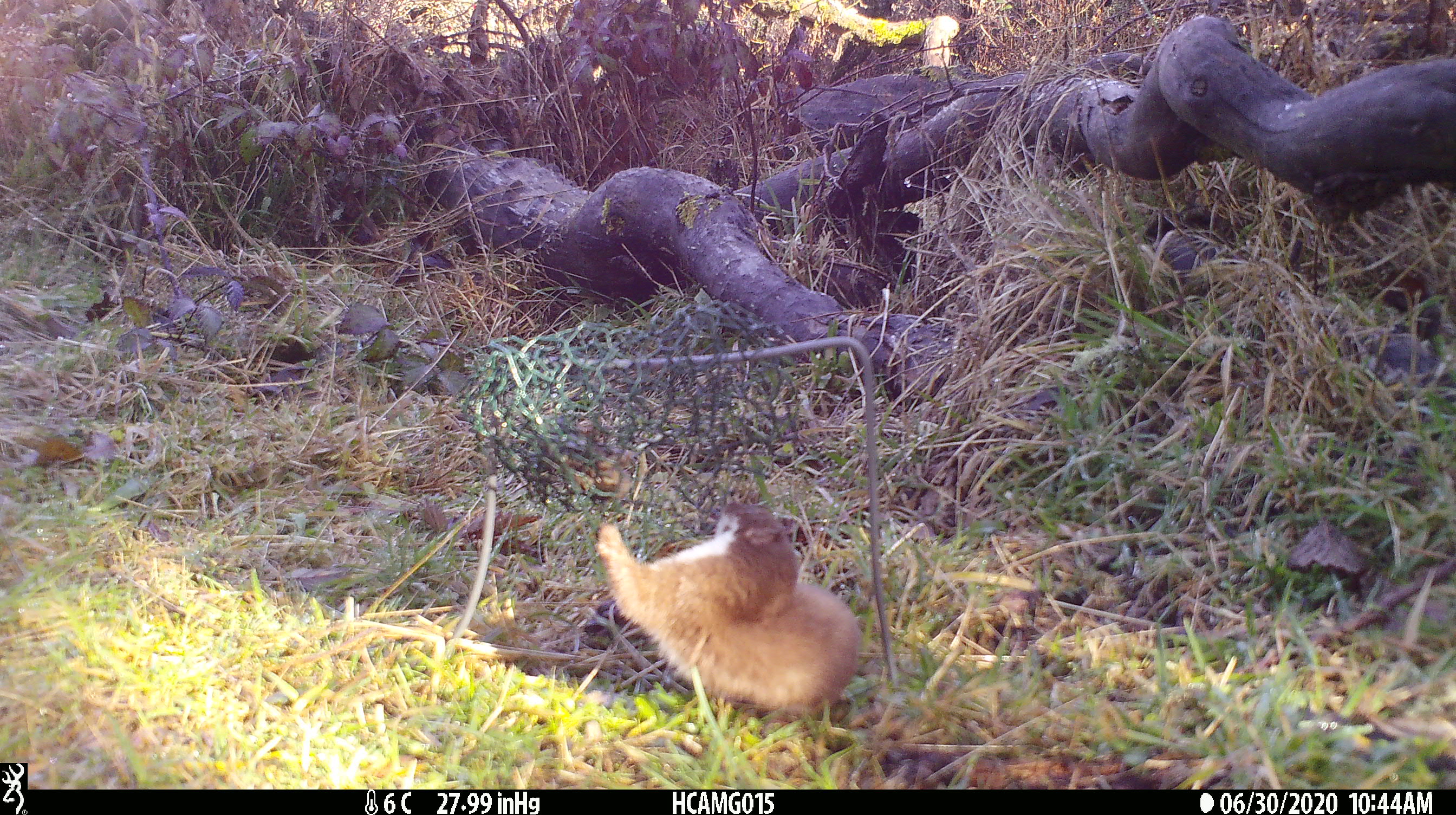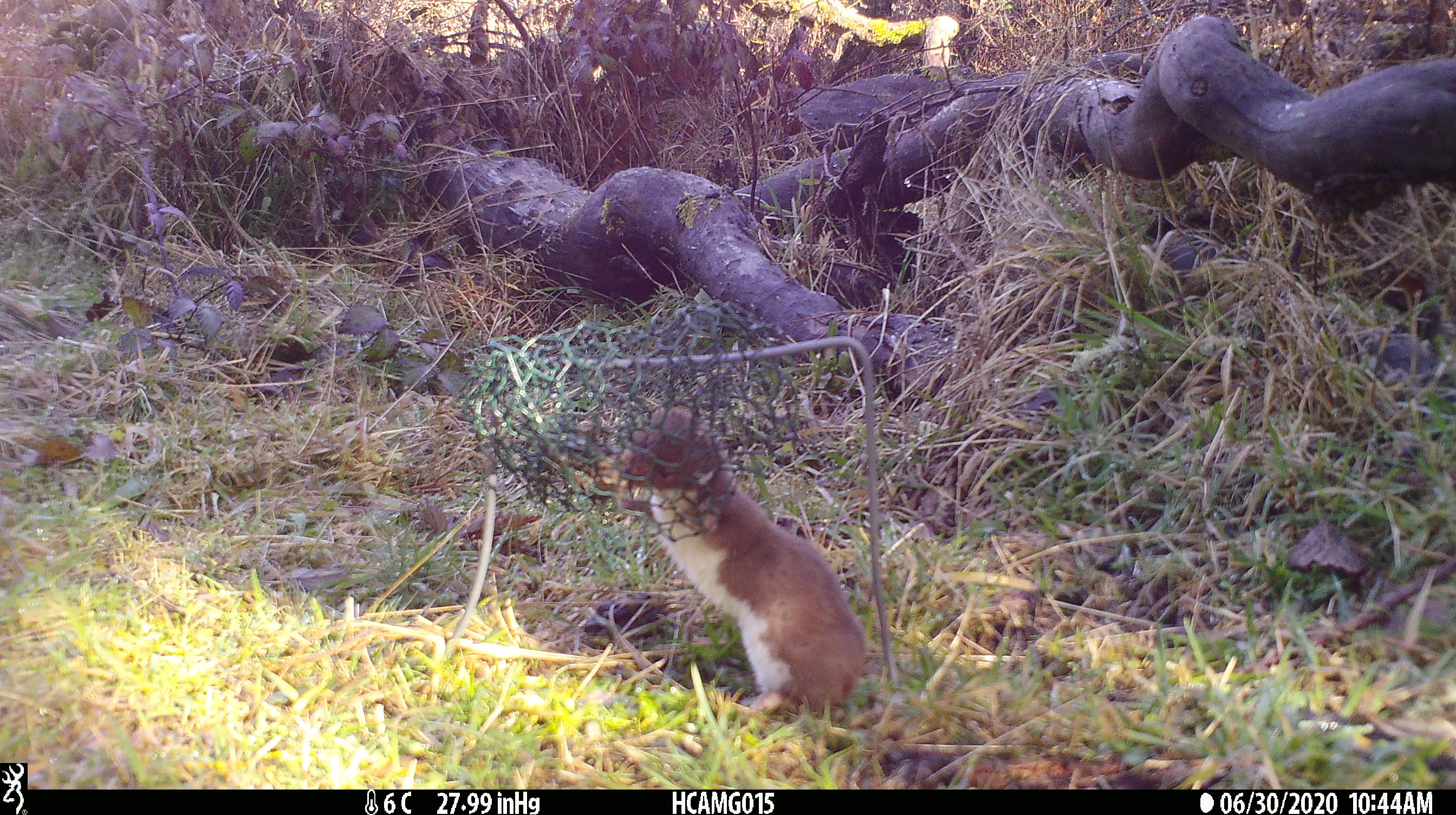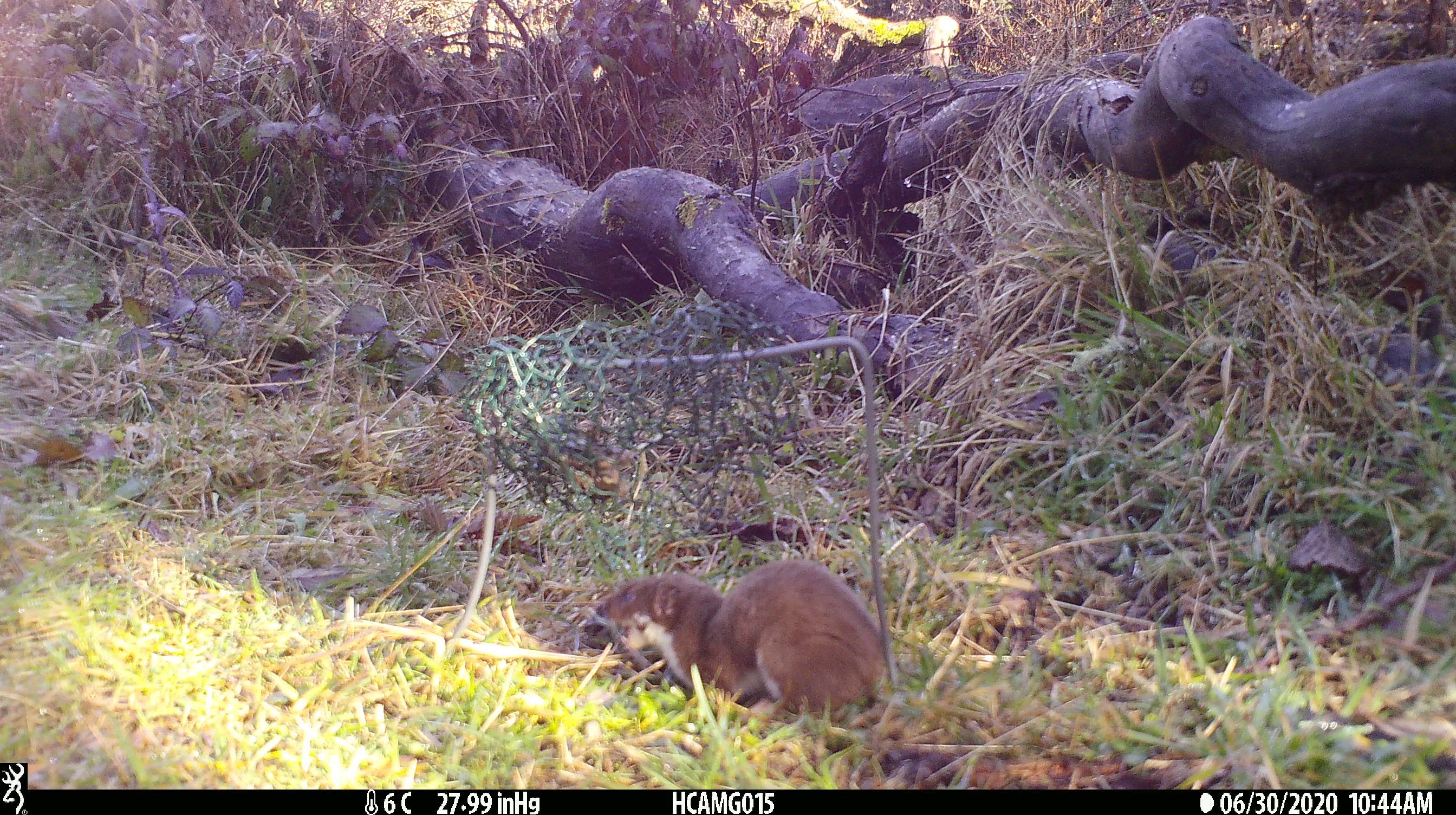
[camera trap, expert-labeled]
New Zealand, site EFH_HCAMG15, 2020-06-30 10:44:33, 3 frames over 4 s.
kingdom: Animalia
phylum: Chordata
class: Mammalia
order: Carnivora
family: Mustelidae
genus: Mustela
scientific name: Mustela nivalis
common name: least weasel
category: weasel